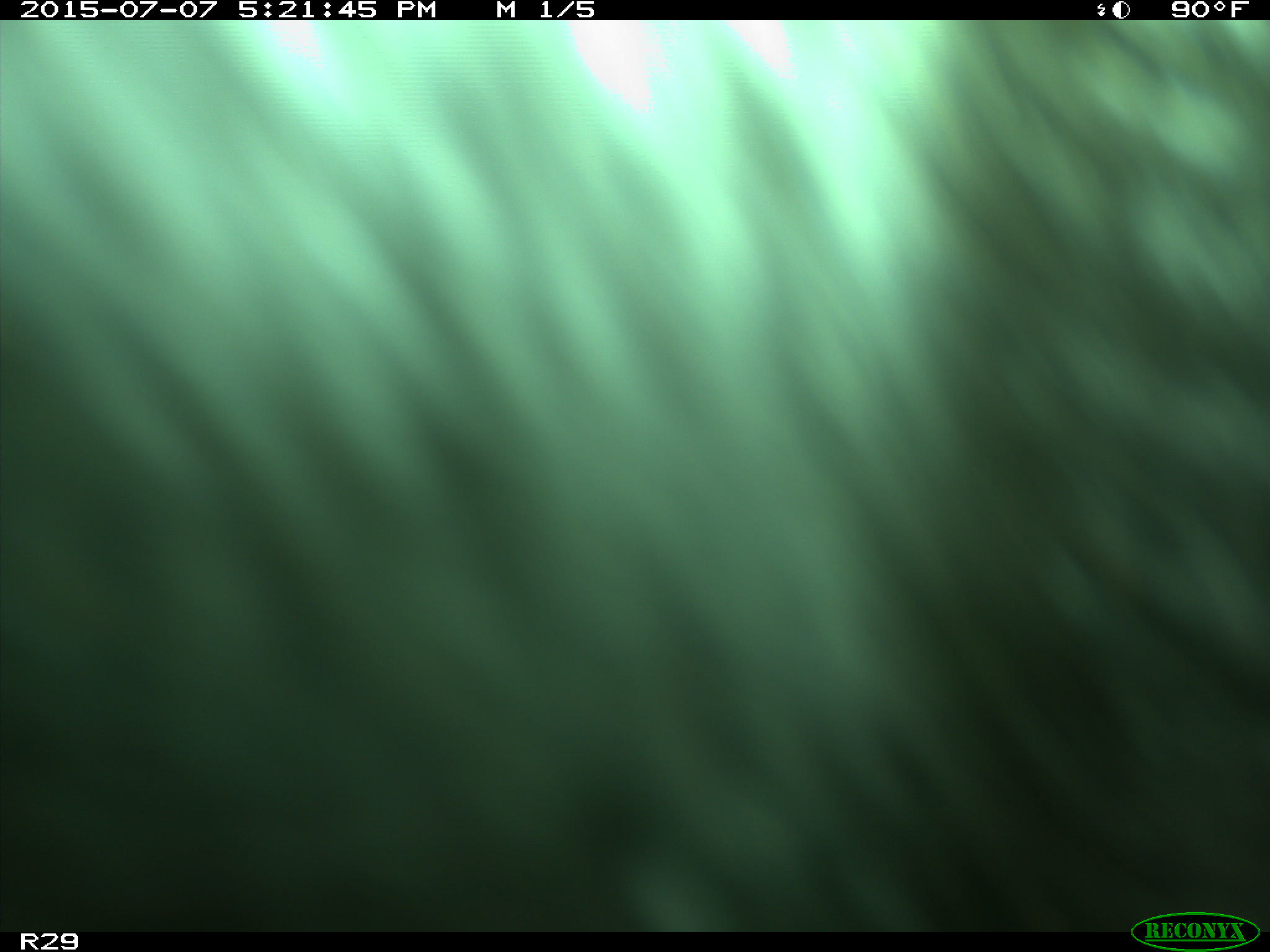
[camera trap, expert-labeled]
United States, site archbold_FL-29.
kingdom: Animalia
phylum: Chordata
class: Mammalia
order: Artiodactyla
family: Bovidae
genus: Bos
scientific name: Bos taurus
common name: domestic cow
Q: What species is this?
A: Bos taurus (domestic cow).